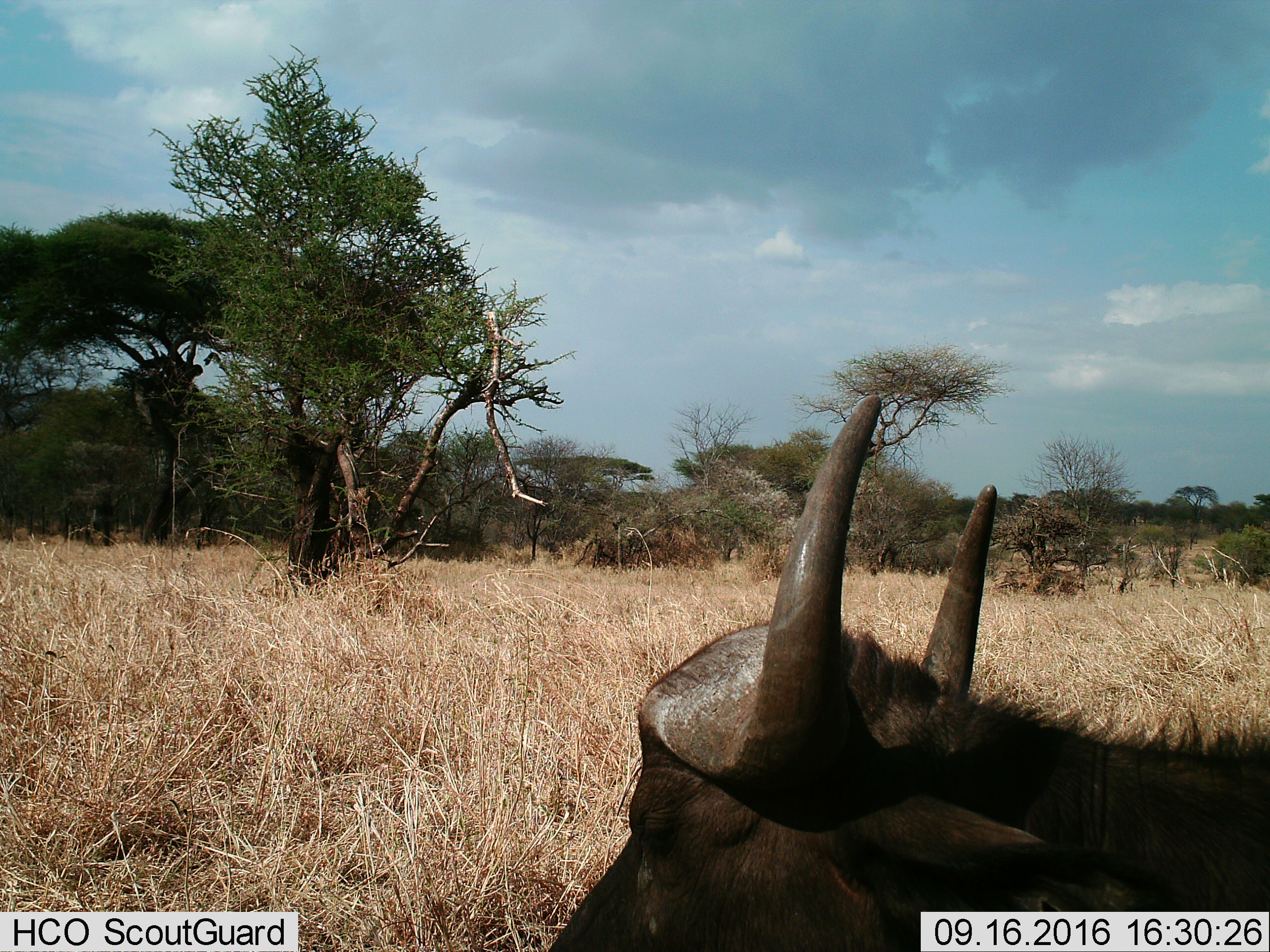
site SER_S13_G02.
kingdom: Animalia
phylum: Chordata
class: Mammalia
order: Artiodactyla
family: Bovidae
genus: Syncerus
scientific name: Syncerus caffer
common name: african buffalo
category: buffalo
Buffalo (african buffalo) (Syncerus caffer), count 1. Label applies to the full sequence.